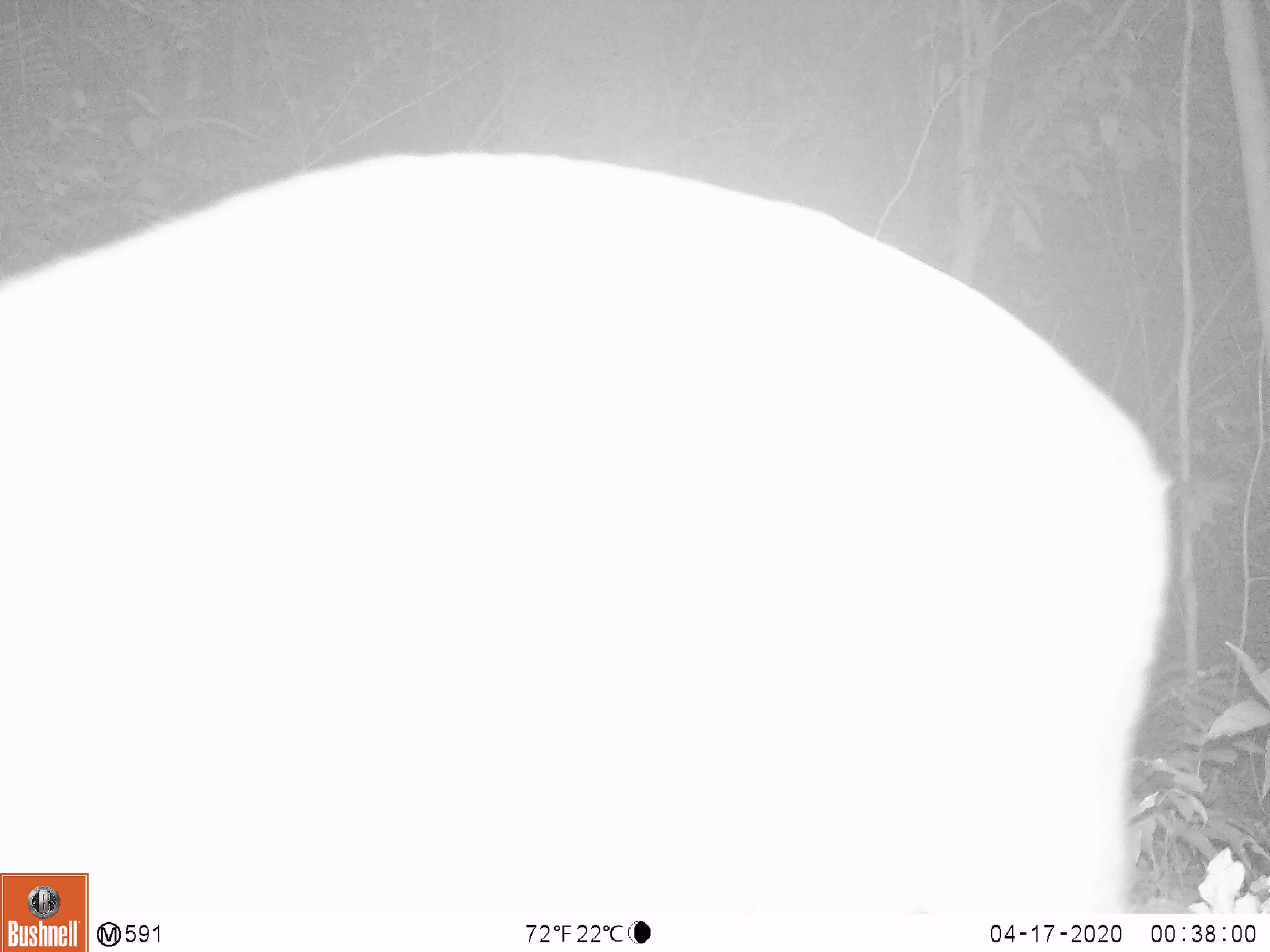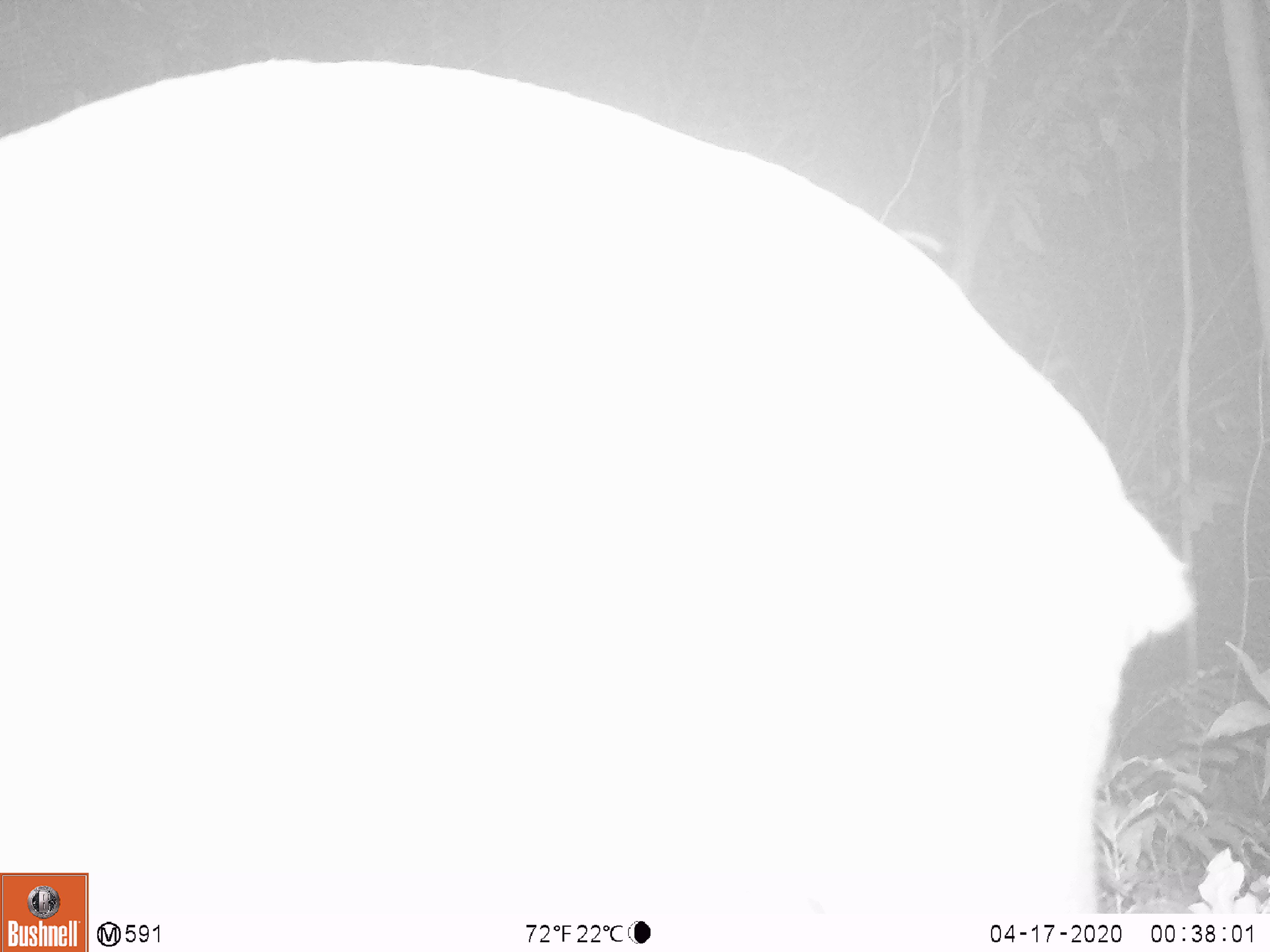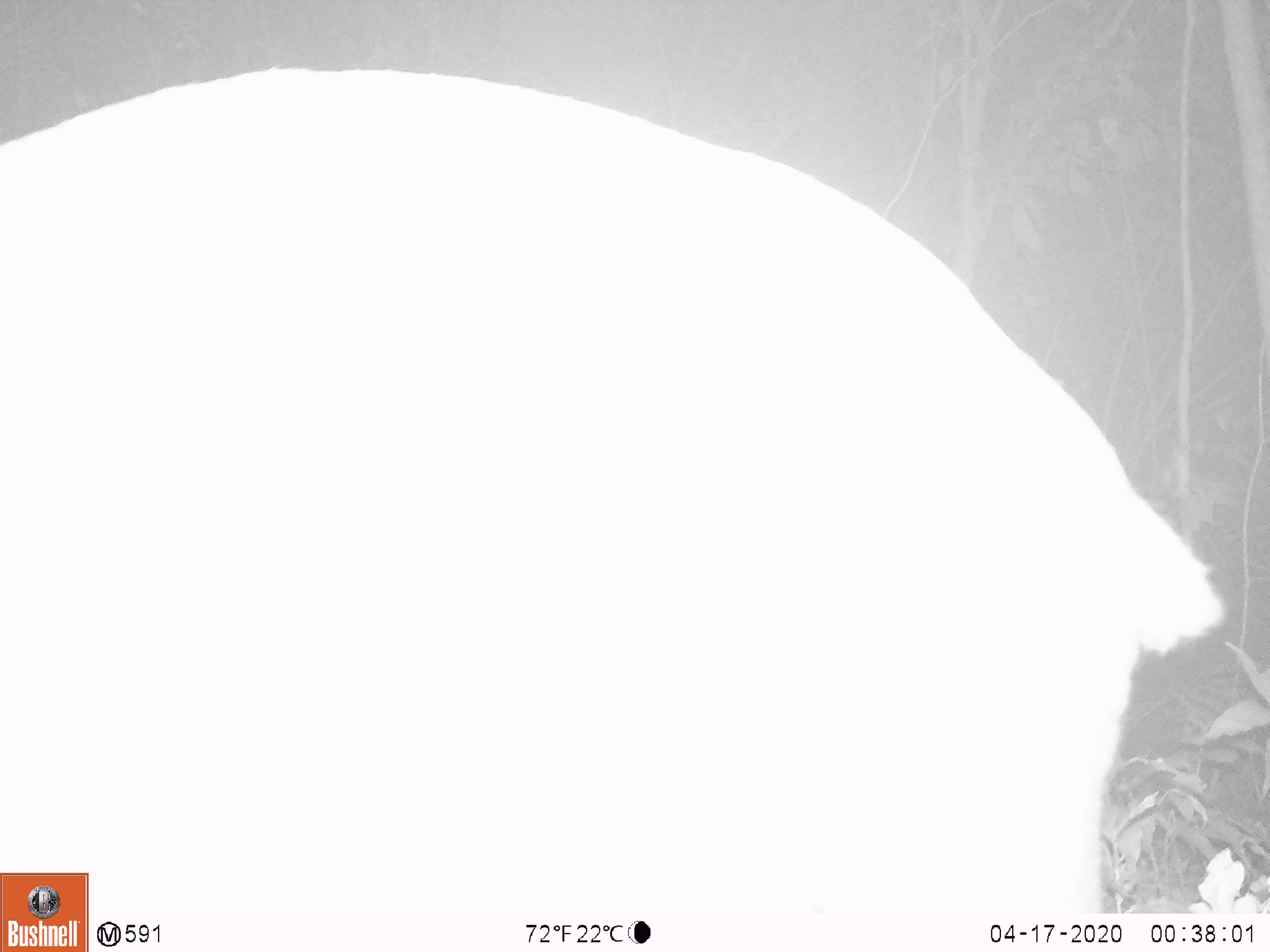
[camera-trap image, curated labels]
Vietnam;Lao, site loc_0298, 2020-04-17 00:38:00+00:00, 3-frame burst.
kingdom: Animalia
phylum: Chordata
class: Mammalia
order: Artiodactyla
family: Cervidae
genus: Muntiacus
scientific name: Muntiacus rooseveltorum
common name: roosevelt's muntjac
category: roosevelts muntjac group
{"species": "roosevelts muntjac group (roosevelt's muntjac) (Muntiacus rooseveltorum)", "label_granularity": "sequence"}